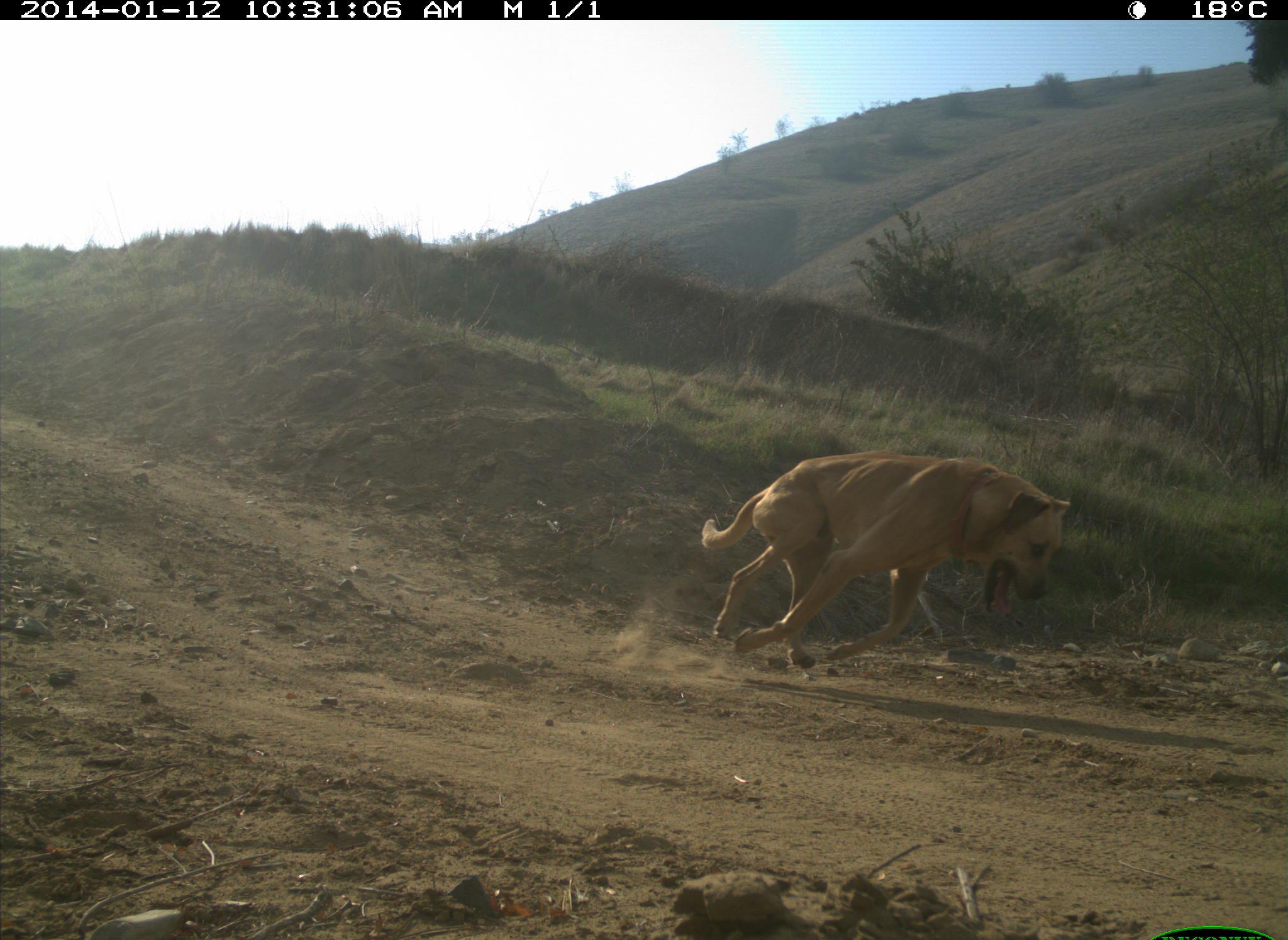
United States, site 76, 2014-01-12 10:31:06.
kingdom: Animalia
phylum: Chordata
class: Mammalia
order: Carnivora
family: Canidae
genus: Canis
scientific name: Canis familiaris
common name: domestic dog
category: dog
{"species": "dog (domestic dog) (Canis familiaris)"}